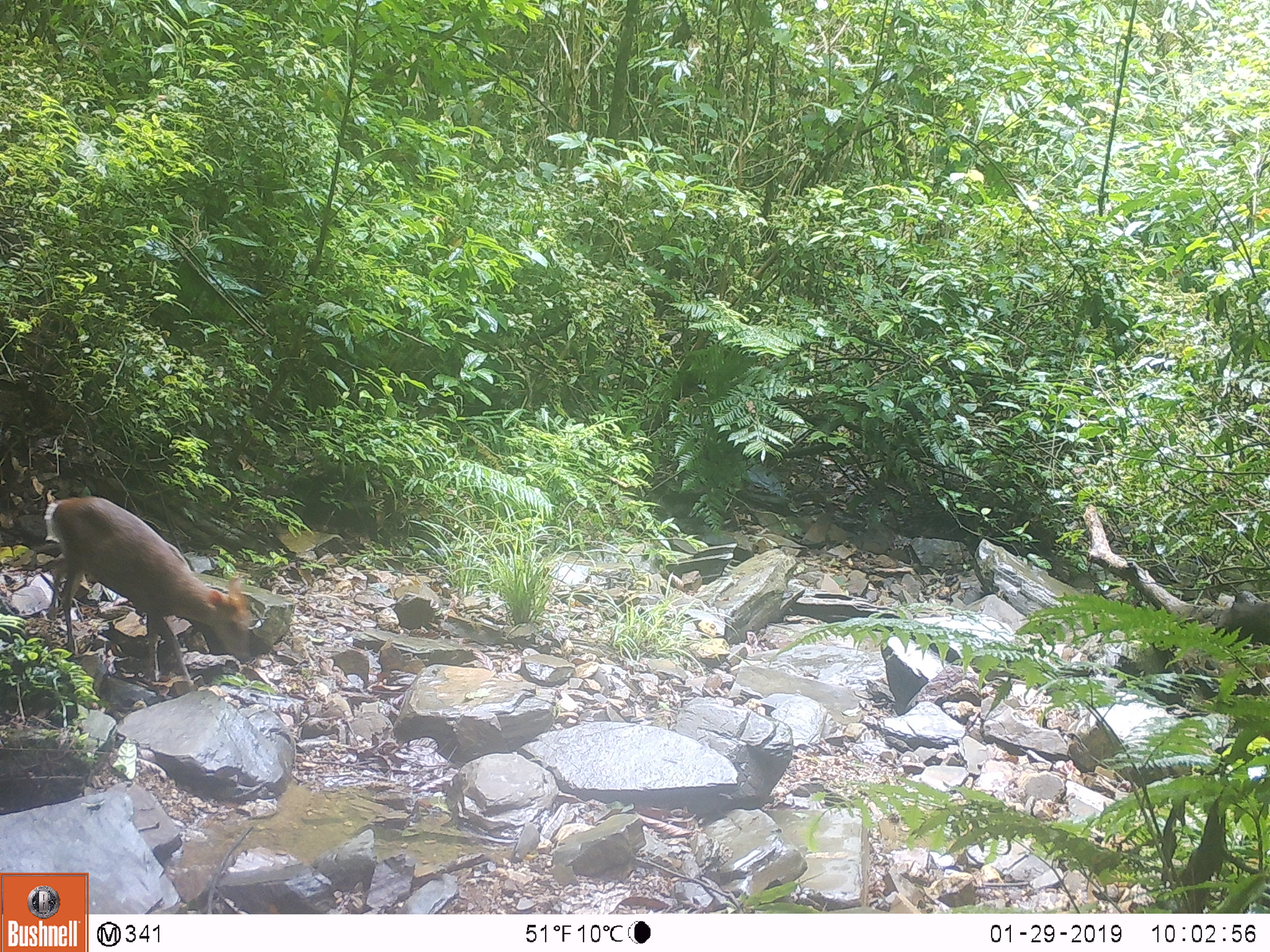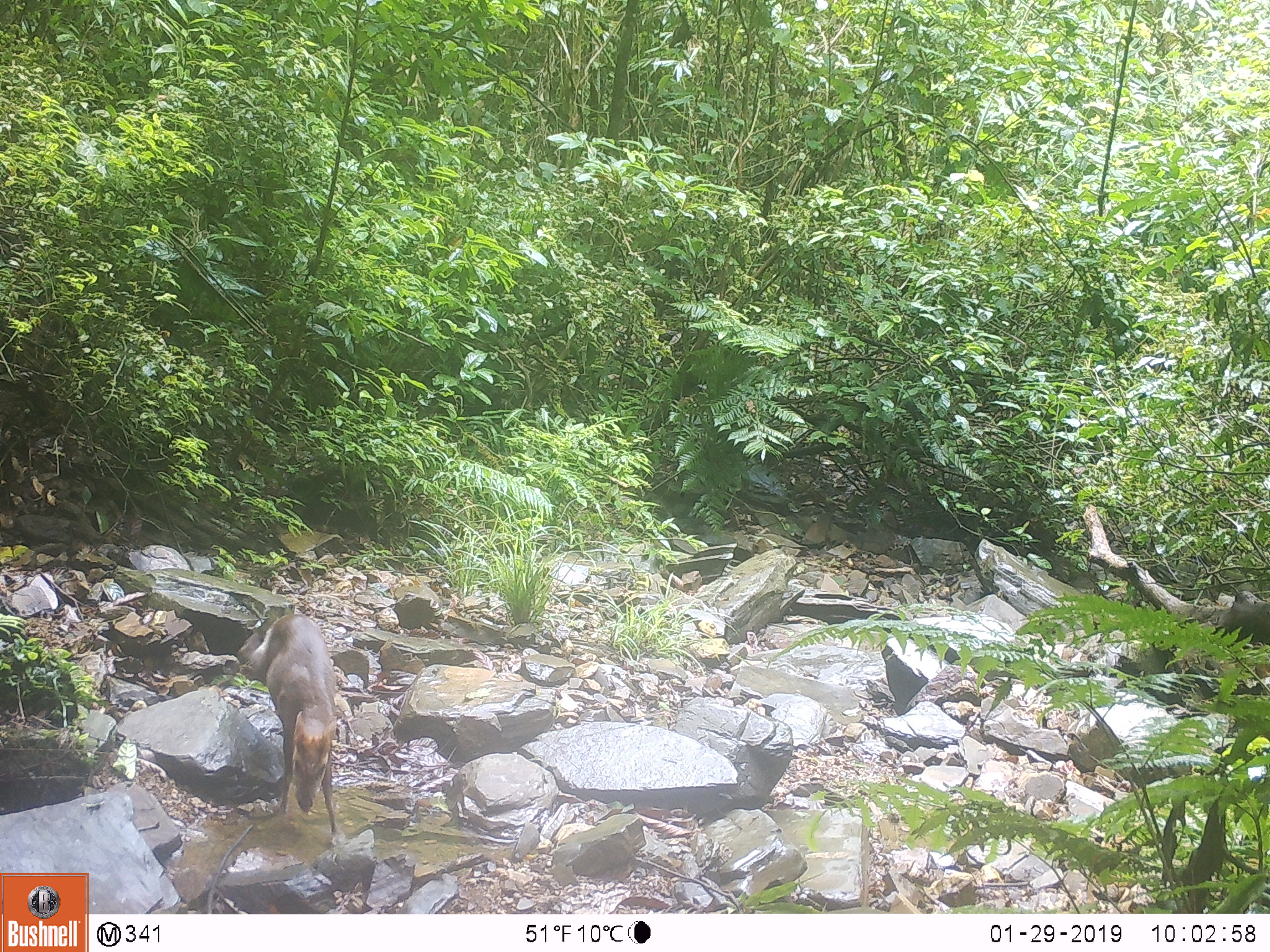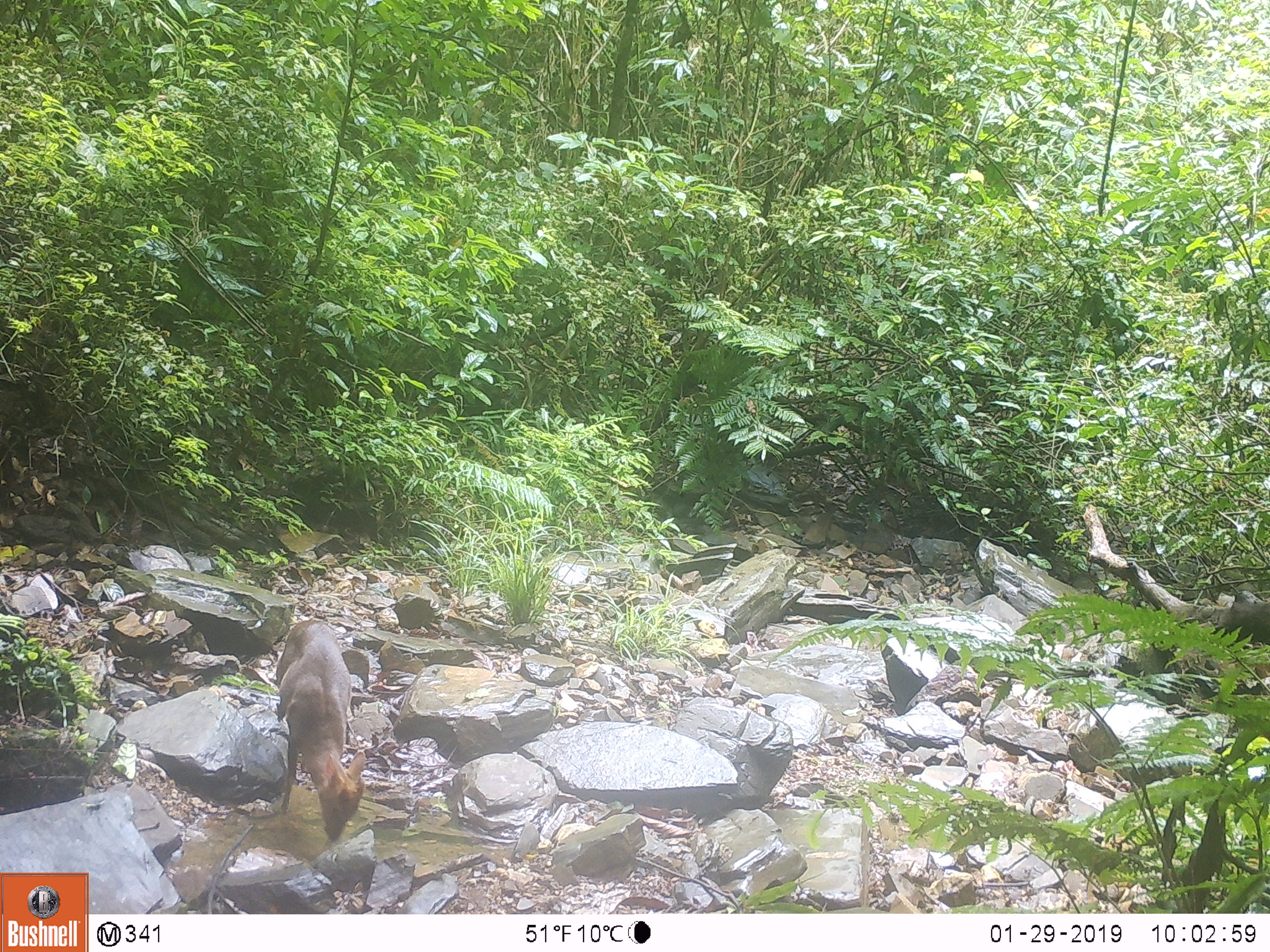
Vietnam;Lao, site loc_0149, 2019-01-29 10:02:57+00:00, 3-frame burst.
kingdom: Animalia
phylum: Chordata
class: Mammalia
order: Artiodactyla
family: Cervidae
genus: Muntiacus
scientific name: Muntiacus rooseveltorum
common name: roosevelt's muntjac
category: roosevelts muntjac group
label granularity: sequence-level